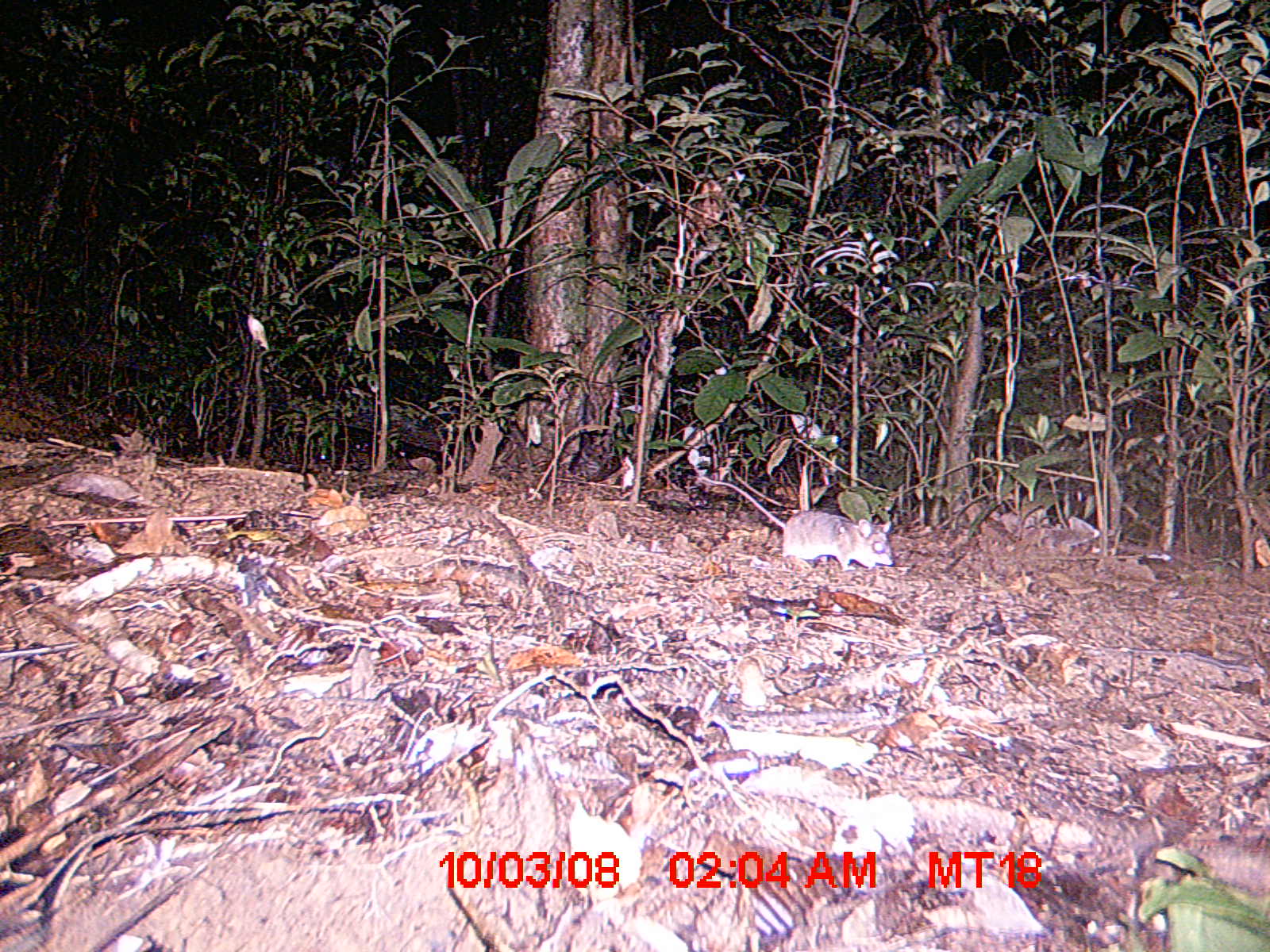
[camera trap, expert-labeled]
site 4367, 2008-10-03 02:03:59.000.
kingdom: Animalia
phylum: Chordata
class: Mammalia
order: Rodentia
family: Nesomyidae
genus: Eliurus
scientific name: Eliurus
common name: eliurus rat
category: eliurus sp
Eliurus sp (eliurus rat) (Eliurus), count 1.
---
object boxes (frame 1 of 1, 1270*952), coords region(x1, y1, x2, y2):
eliurus sp: region(700, 475, 895, 570)